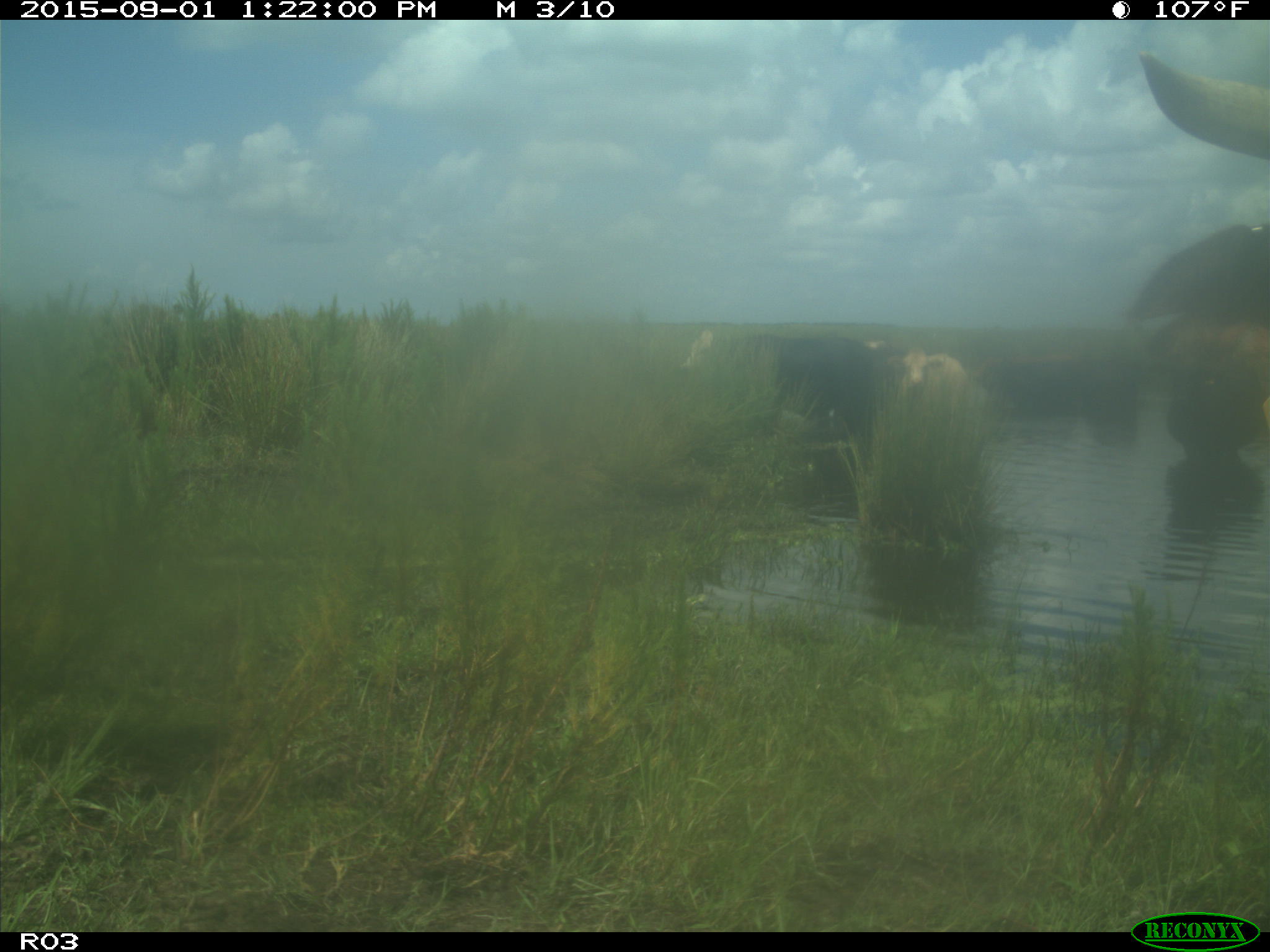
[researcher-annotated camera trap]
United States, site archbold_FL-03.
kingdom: Animalia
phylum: Chordata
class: Mammalia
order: Artiodactyla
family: Bovidae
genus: Bos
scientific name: Bos taurus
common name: domestic cow